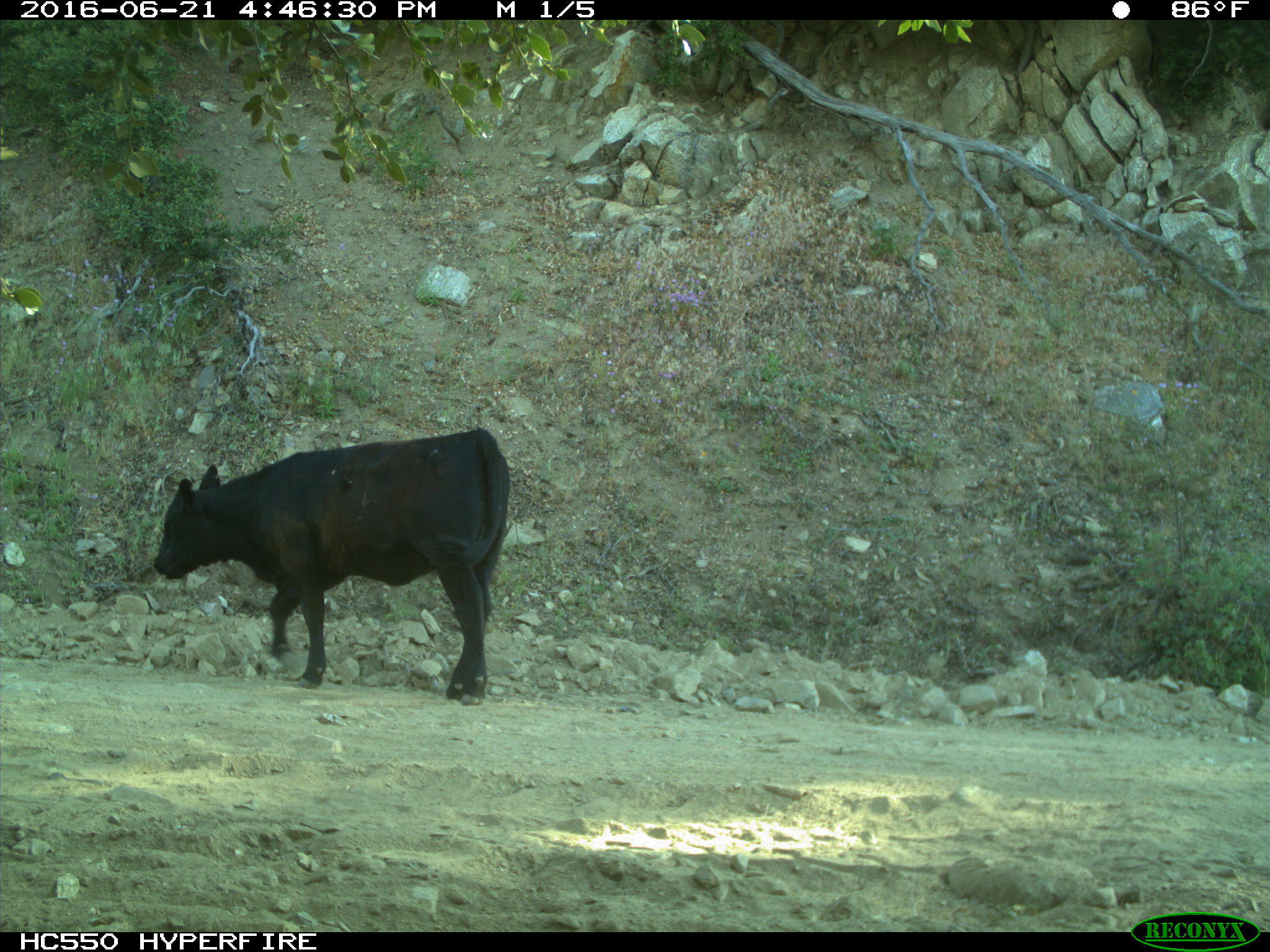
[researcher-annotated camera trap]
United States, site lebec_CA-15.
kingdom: Animalia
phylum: Chordata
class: Mammalia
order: Artiodactyla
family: Bovidae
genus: Bos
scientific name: Bos taurus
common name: domestic cow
Bos taurus (domestic cow).